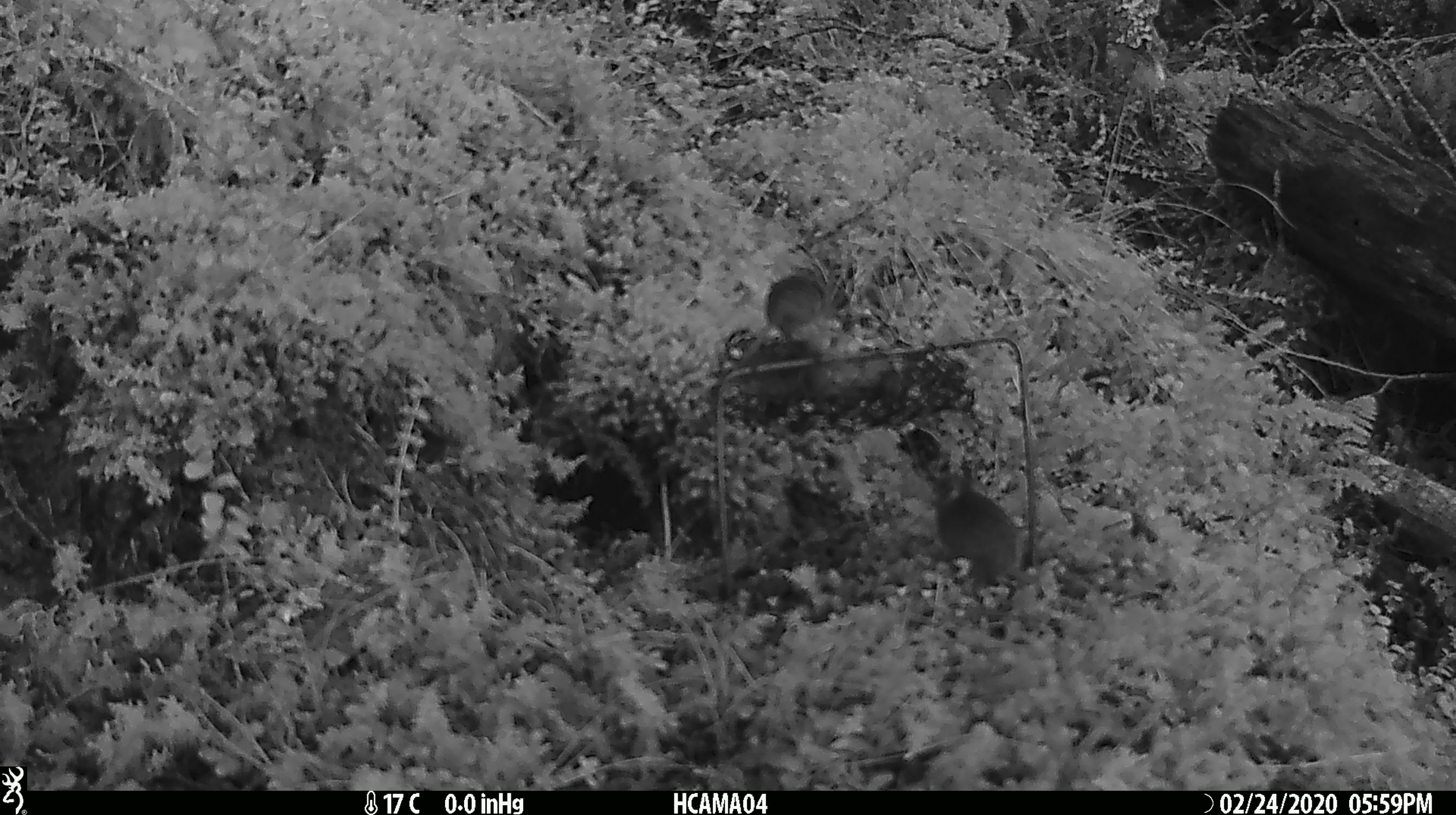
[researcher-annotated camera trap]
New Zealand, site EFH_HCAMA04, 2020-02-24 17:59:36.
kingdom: Animalia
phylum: Chordata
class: Mammalia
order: Rodentia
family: Muridae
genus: Mus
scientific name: Mus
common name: mouse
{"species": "mouse (Mus)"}